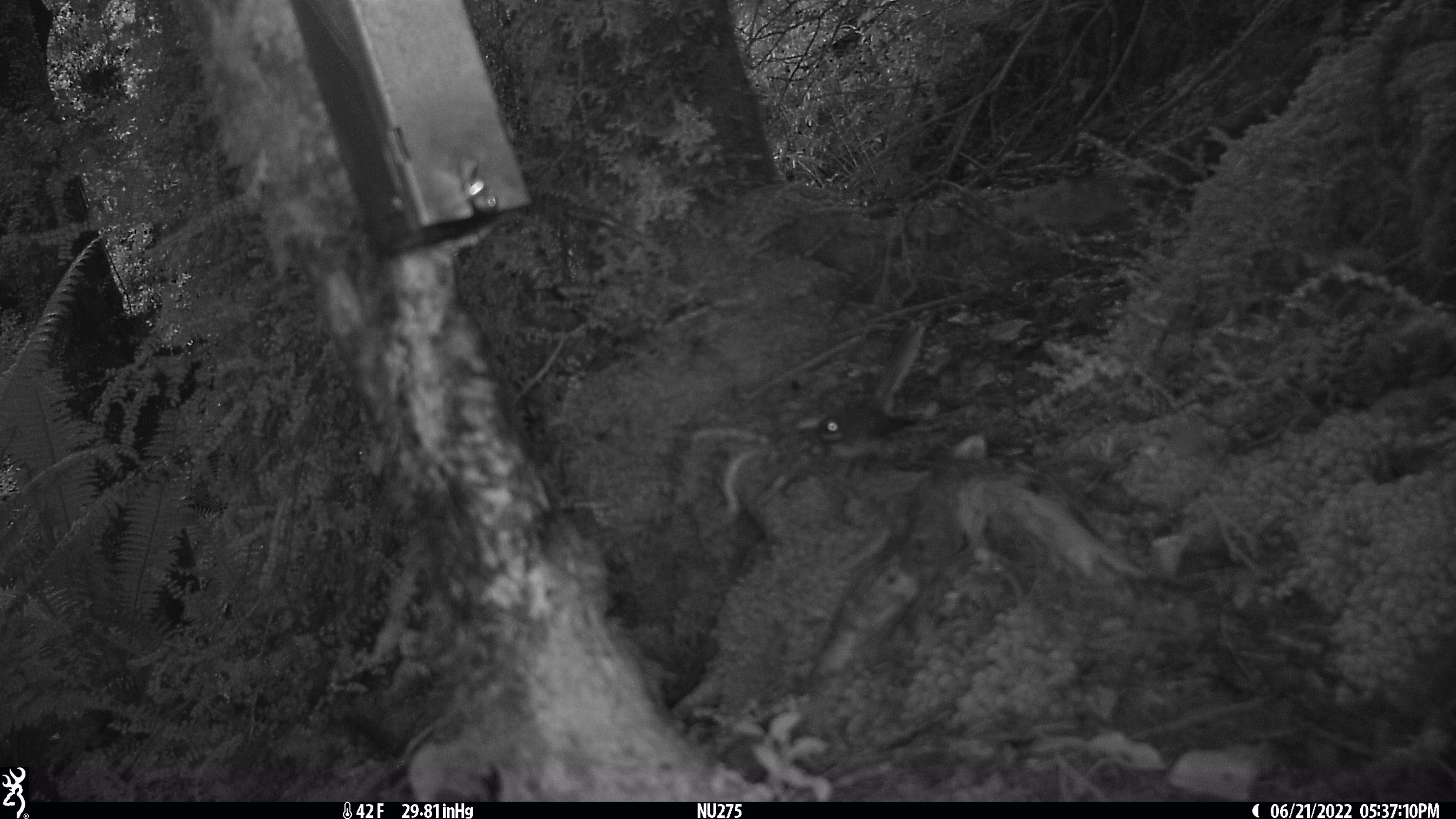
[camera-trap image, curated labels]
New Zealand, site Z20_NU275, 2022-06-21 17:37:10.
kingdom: Animalia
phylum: Chordata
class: Aves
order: Passeriformes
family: Rhipiduridae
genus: Rhipidura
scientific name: Rhipidura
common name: fantails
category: fantail